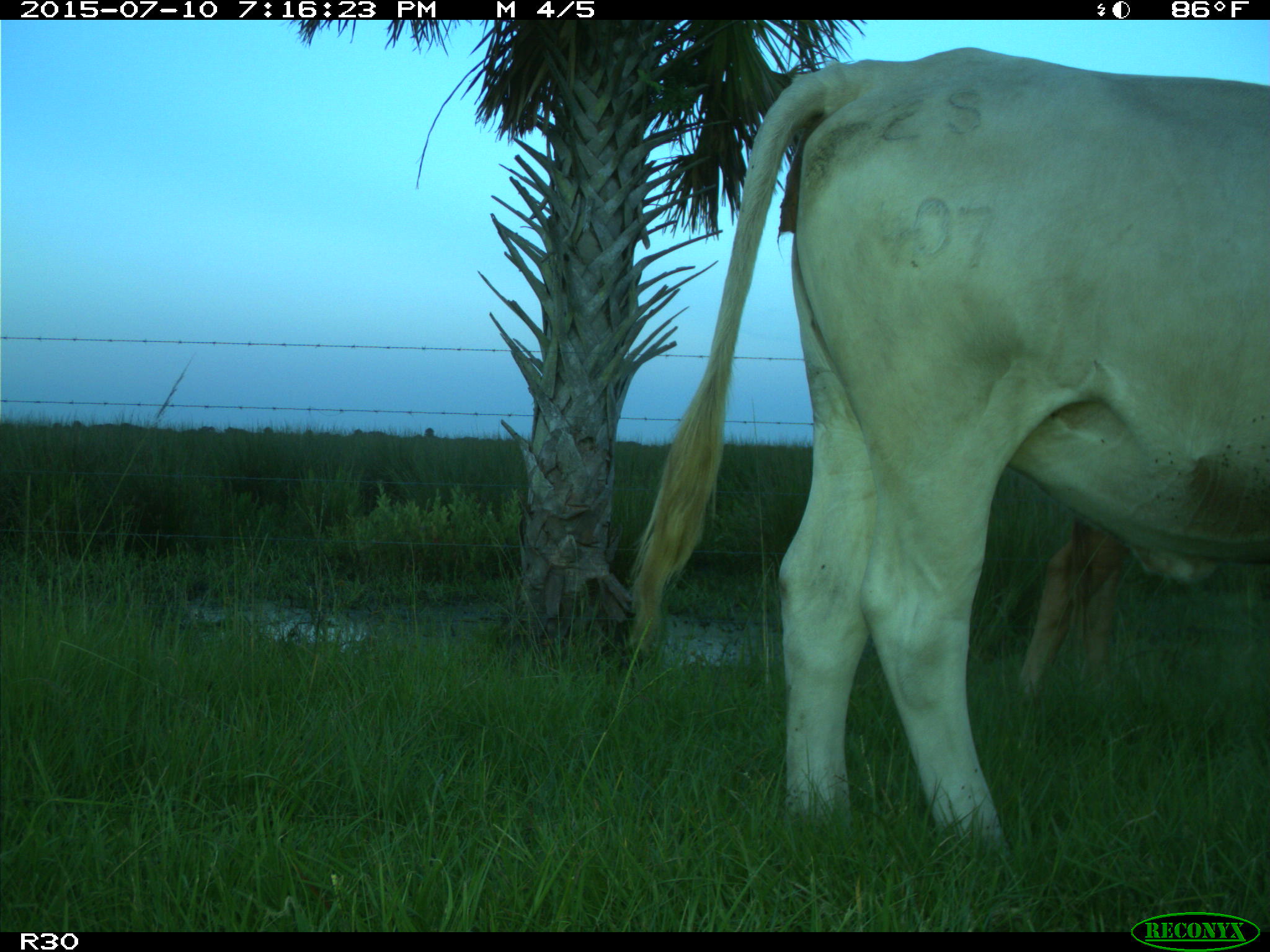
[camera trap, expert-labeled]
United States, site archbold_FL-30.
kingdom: Animalia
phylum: Chordata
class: Mammalia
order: Artiodactyla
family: Bovidae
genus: Bos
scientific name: Bos taurus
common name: domestic cow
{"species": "Bos taurus (domestic cow)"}